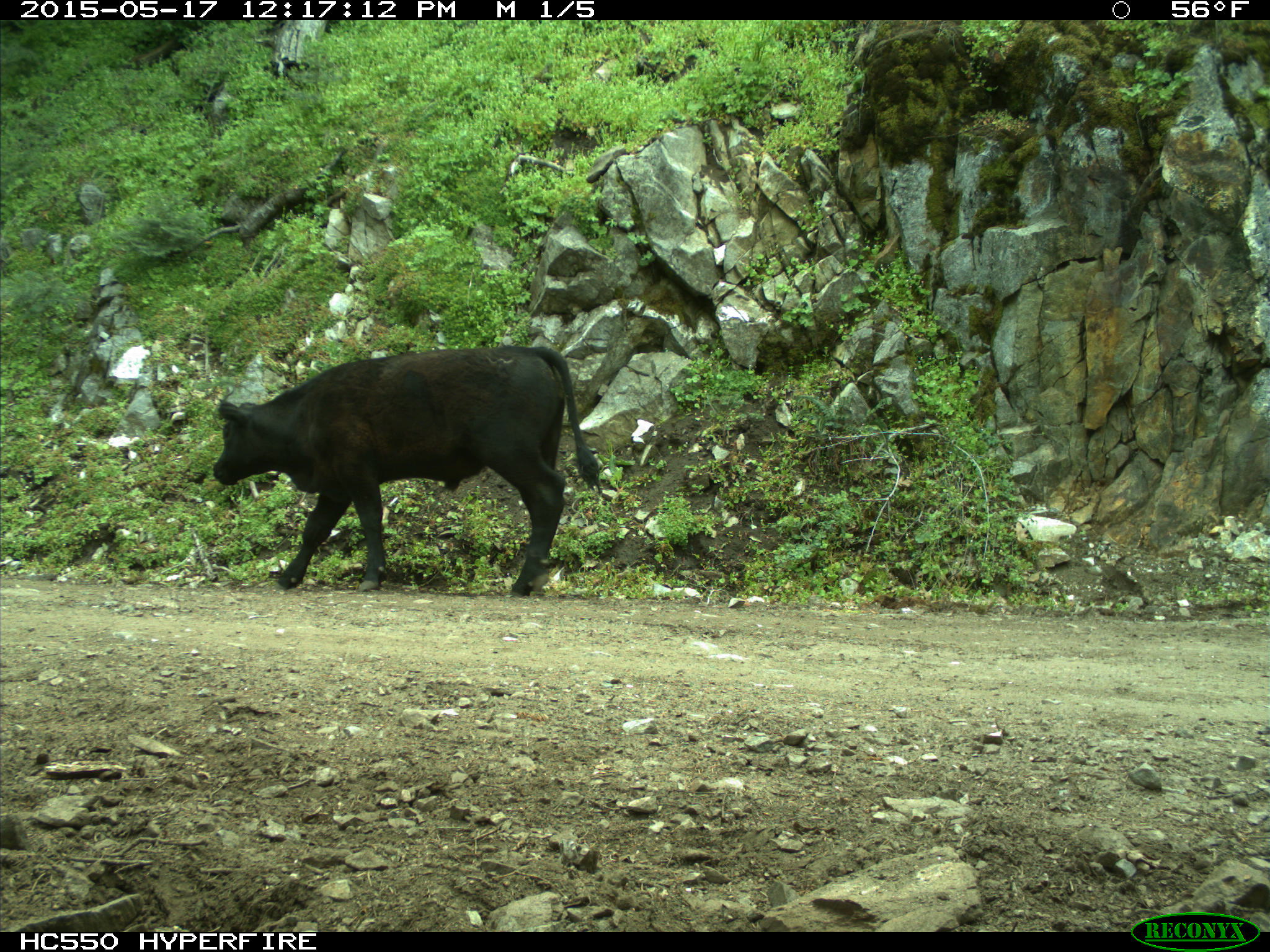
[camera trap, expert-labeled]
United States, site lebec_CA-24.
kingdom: Animalia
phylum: Chordata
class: Mammalia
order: Artiodactyla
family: Bovidae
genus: Bos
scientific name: Bos taurus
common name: domestic cow